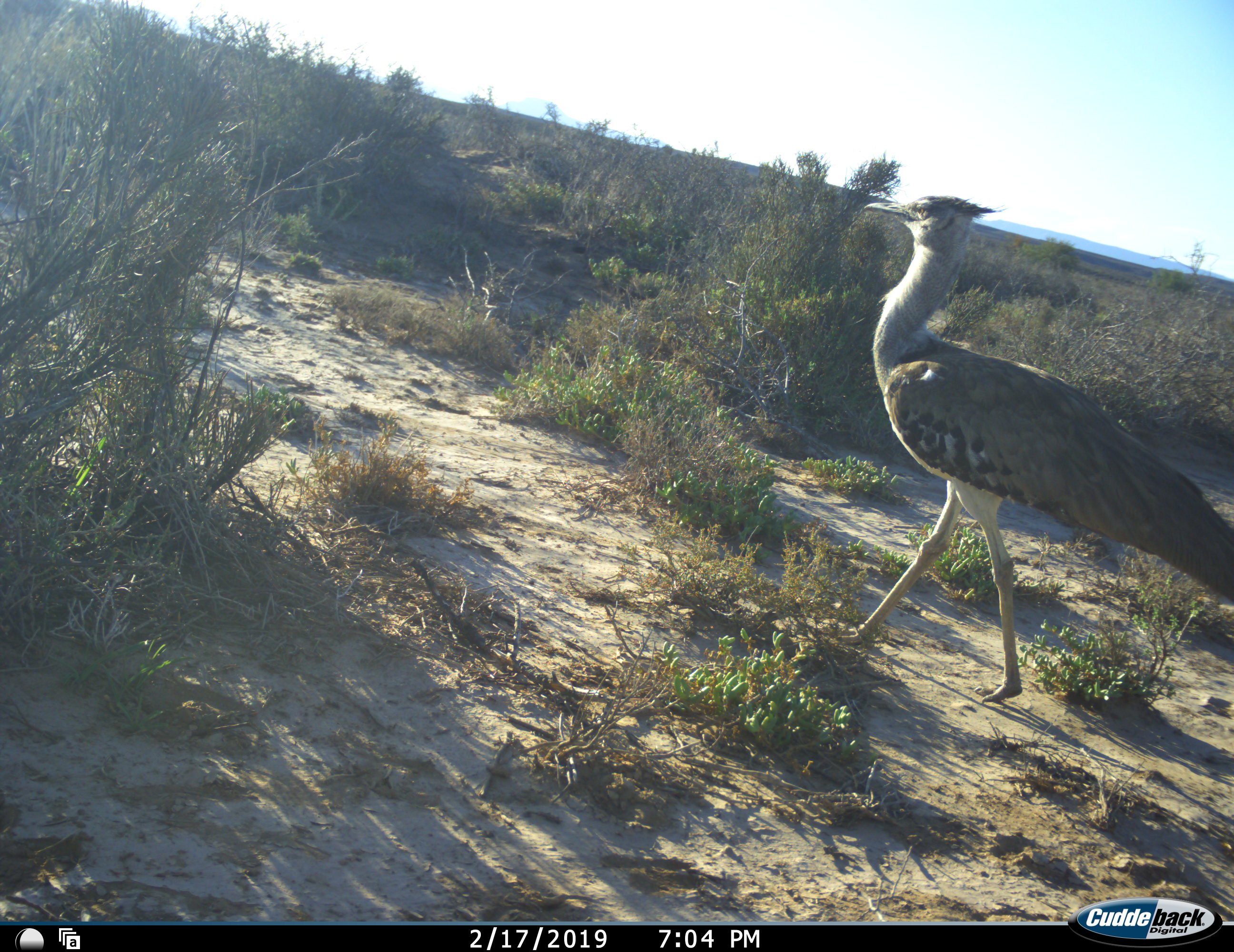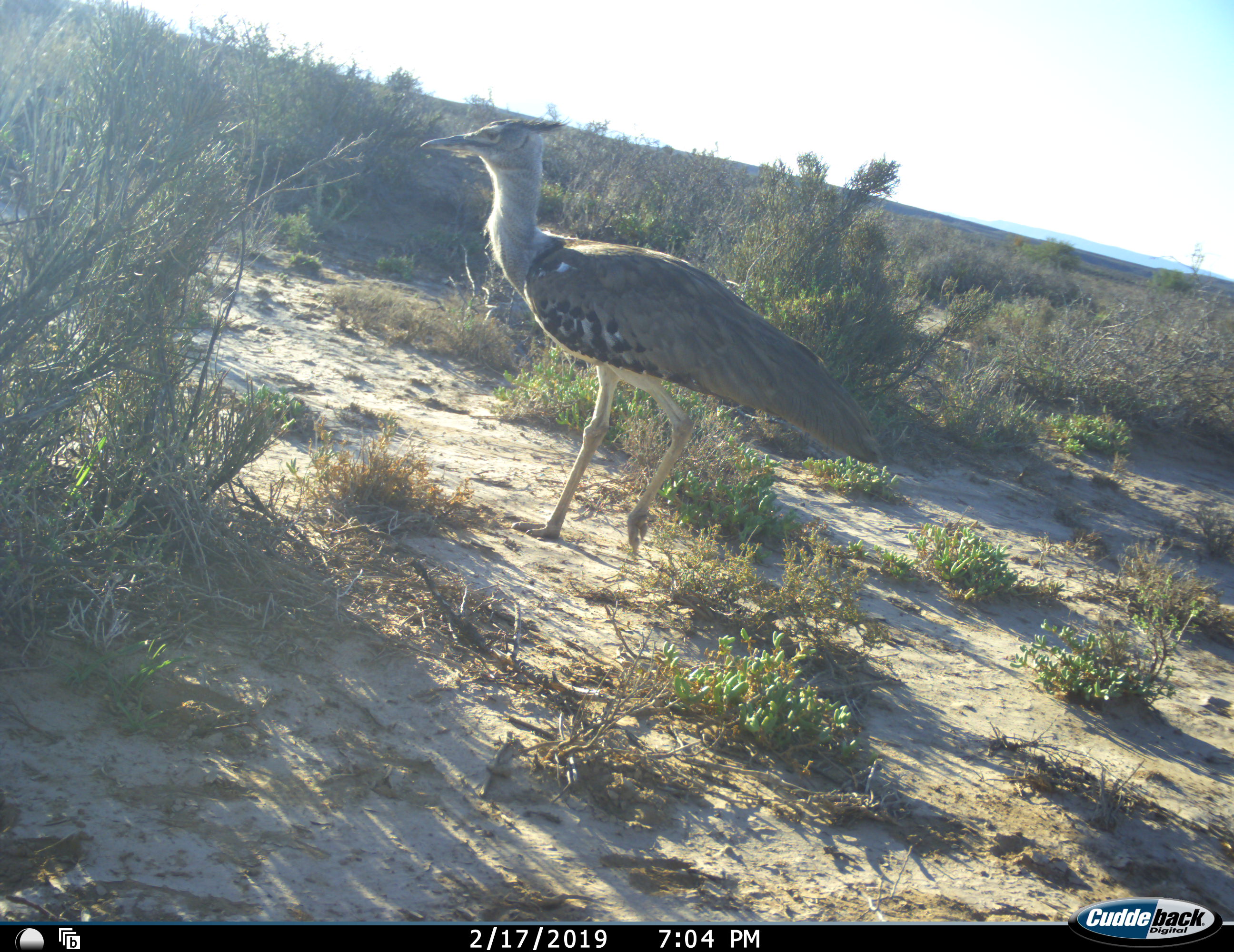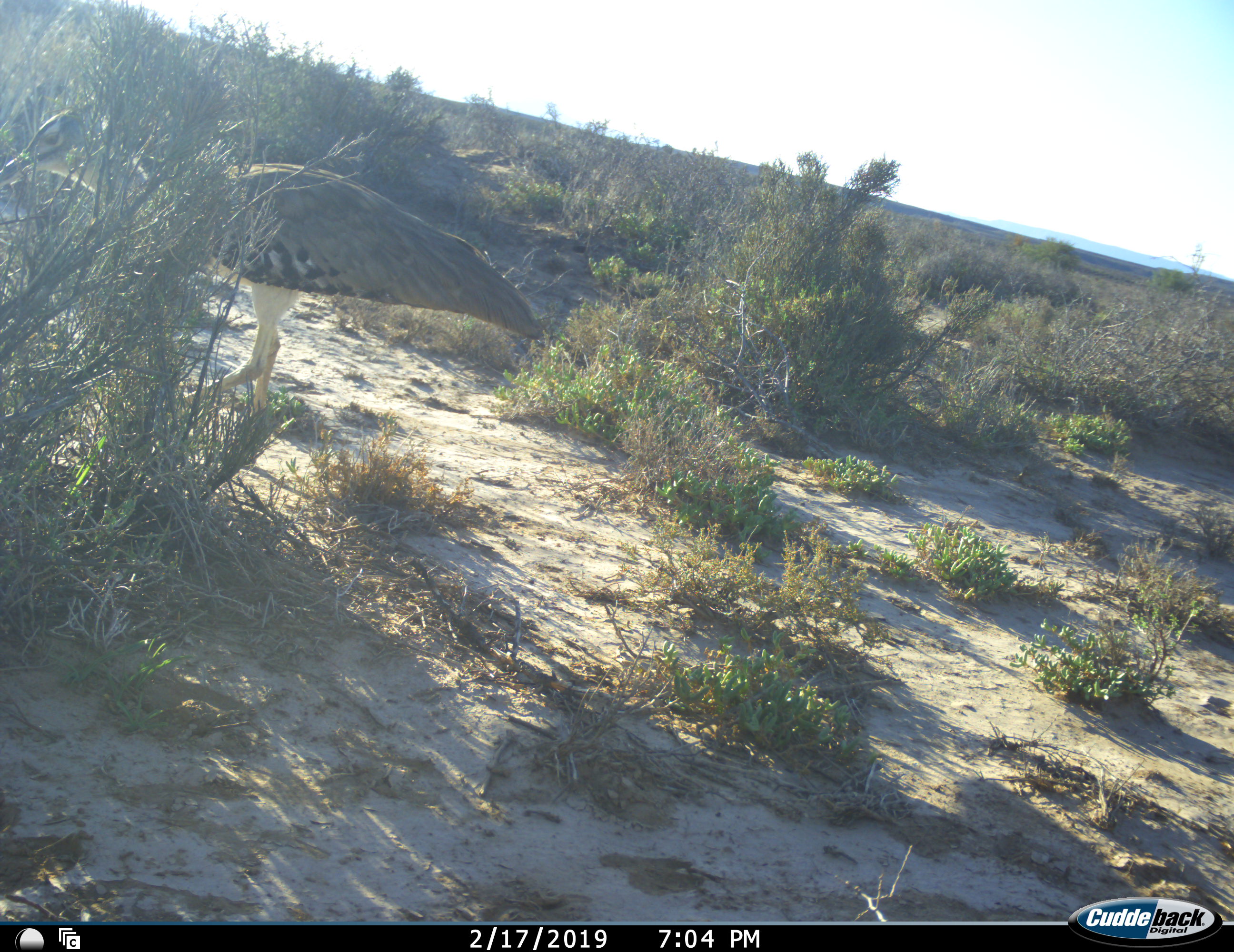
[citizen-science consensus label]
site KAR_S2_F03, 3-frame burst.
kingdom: Animalia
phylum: Chordata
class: Aves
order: Otidiformes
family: Otididae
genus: Ardeotis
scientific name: Ardeotis kori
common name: kori bustard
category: bustardkori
Bustardkori (kori bustard) (Ardeotis kori), count 1. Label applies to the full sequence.